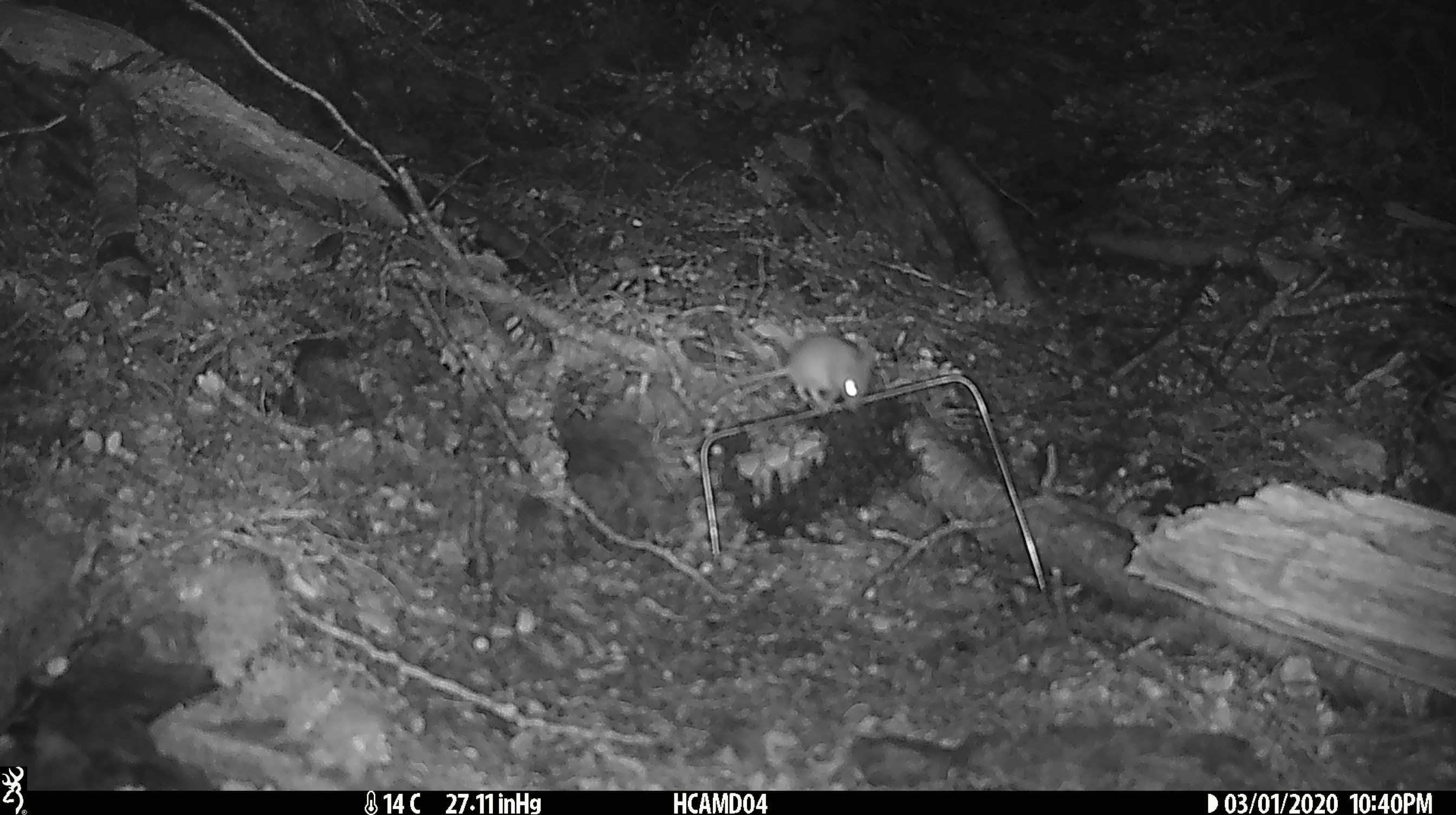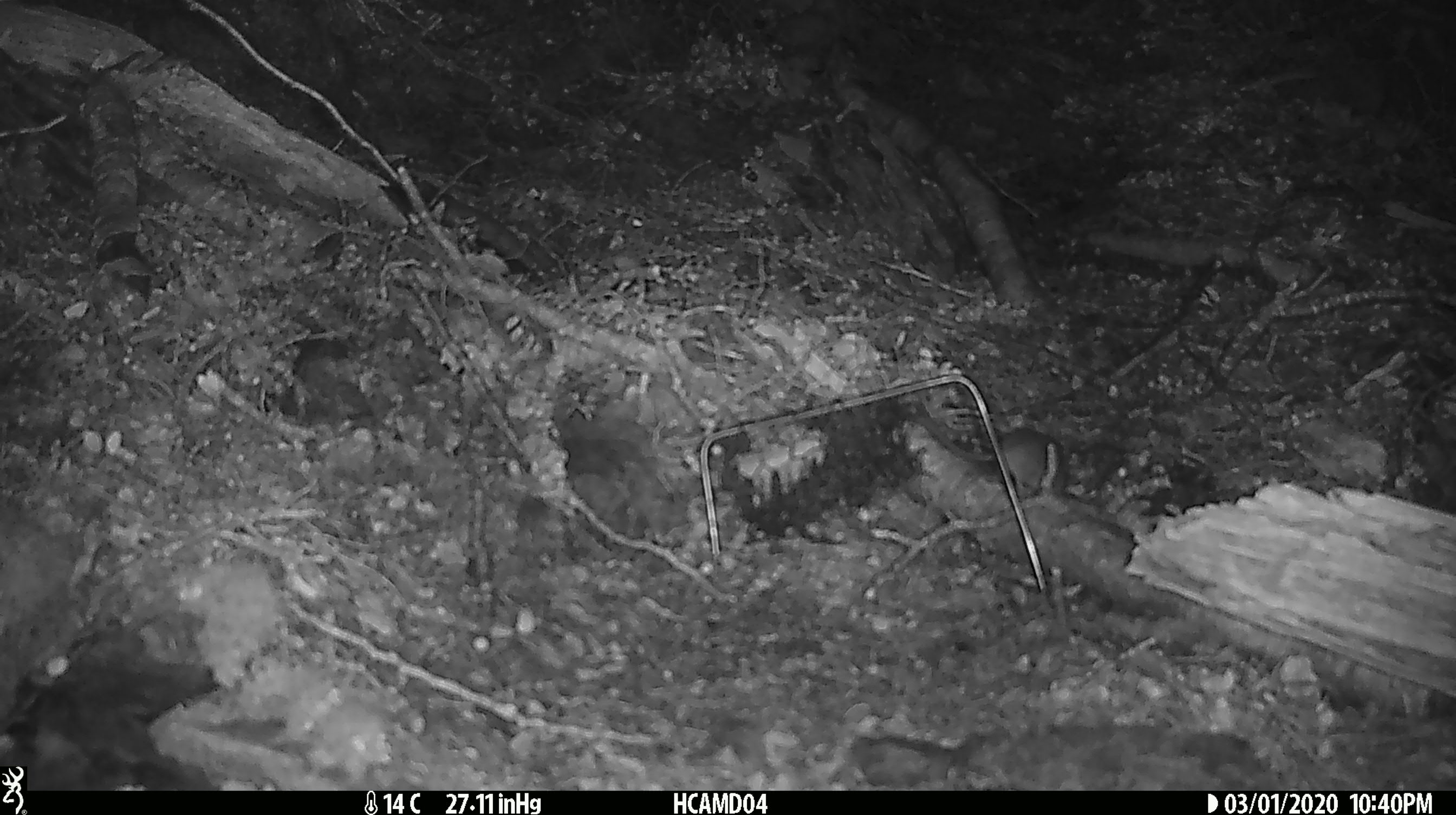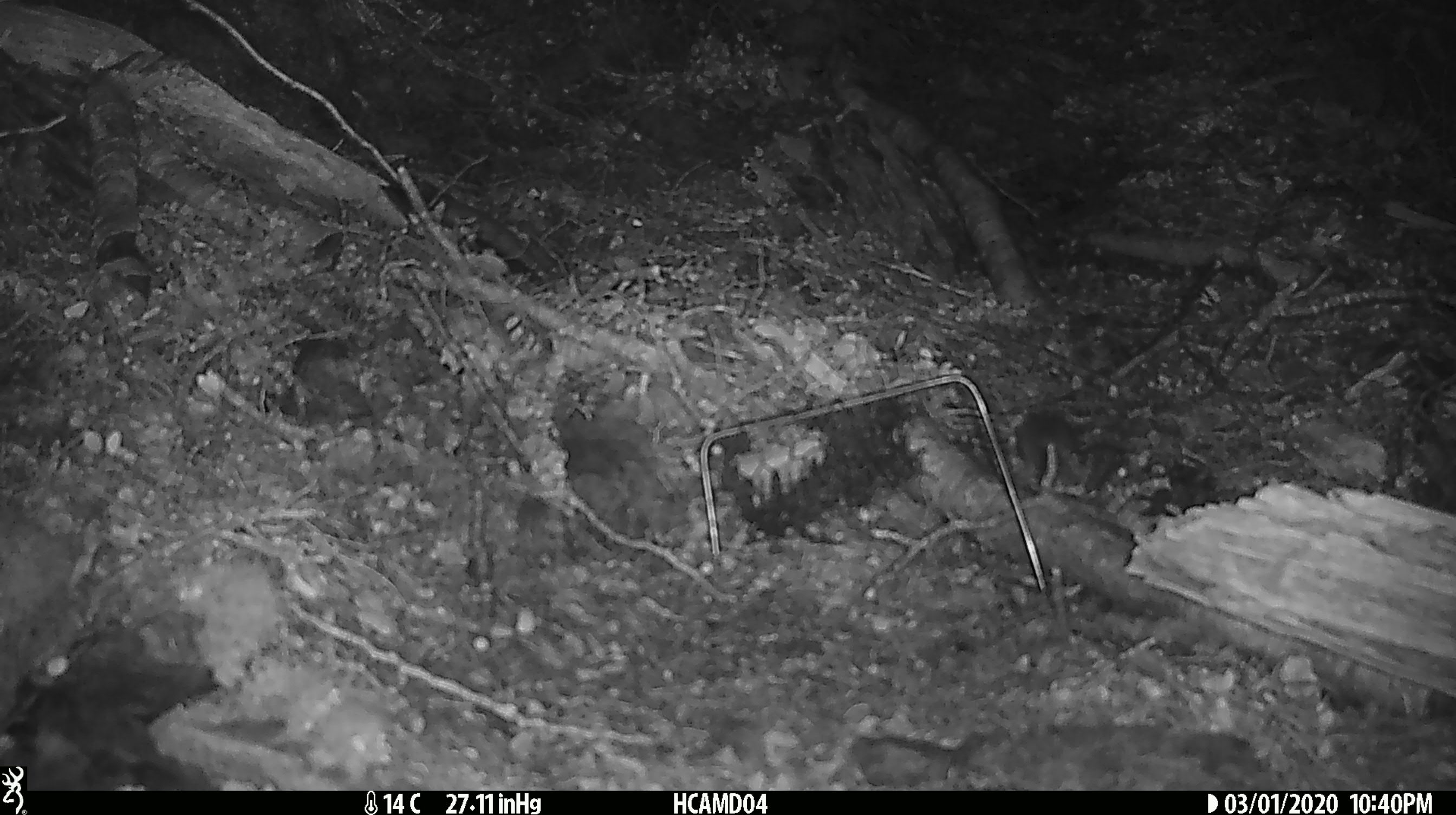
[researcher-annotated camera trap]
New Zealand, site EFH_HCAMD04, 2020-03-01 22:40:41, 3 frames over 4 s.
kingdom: Animalia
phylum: Chordata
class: Mammalia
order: Rodentia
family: Muridae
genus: Mus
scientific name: Mus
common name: mouse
Mouse (Mus).